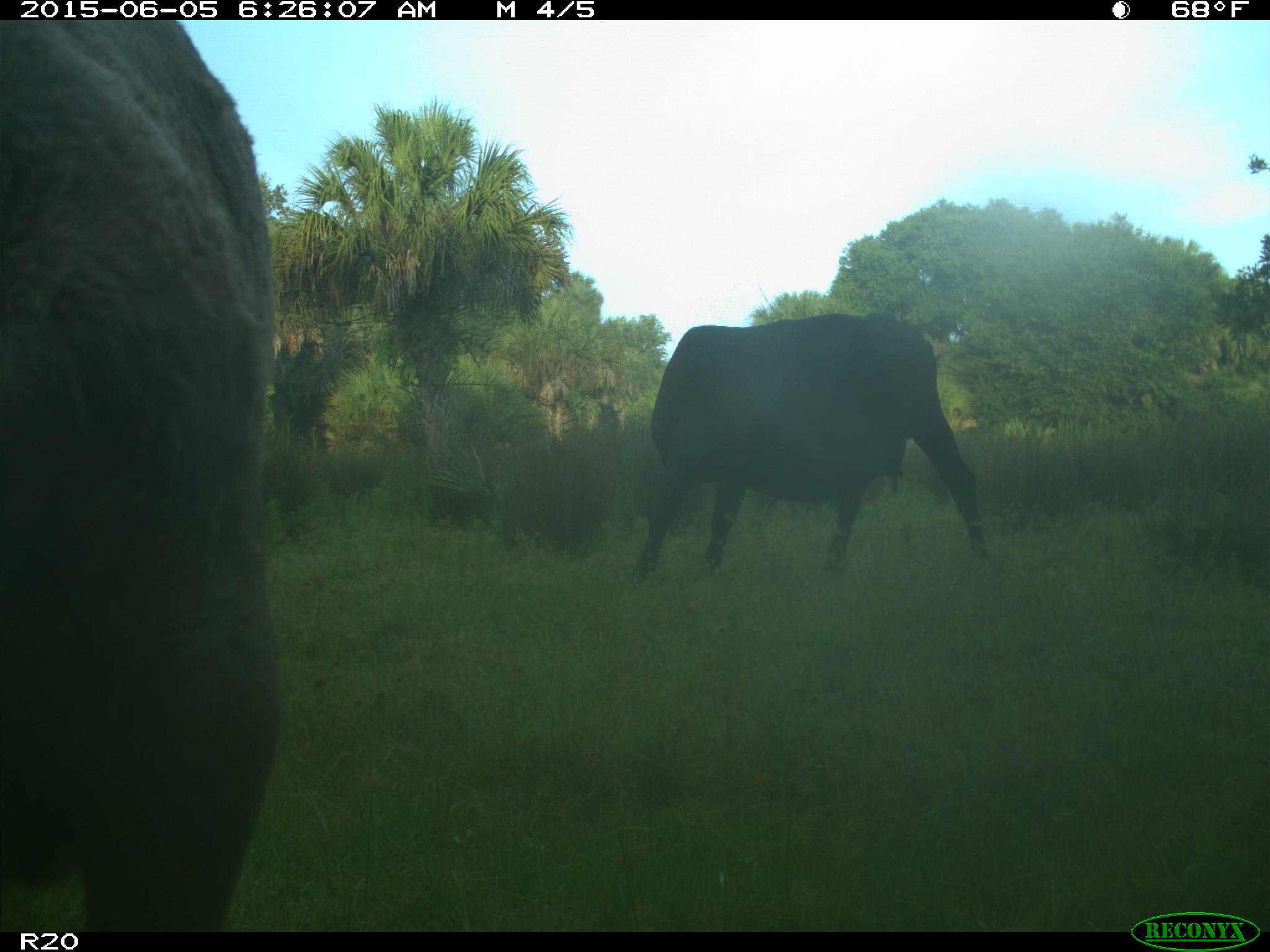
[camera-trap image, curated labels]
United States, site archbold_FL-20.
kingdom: Animalia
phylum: Chordata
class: Mammalia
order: Artiodactyla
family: Bovidae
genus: Bos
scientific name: Bos taurus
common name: domestic cow